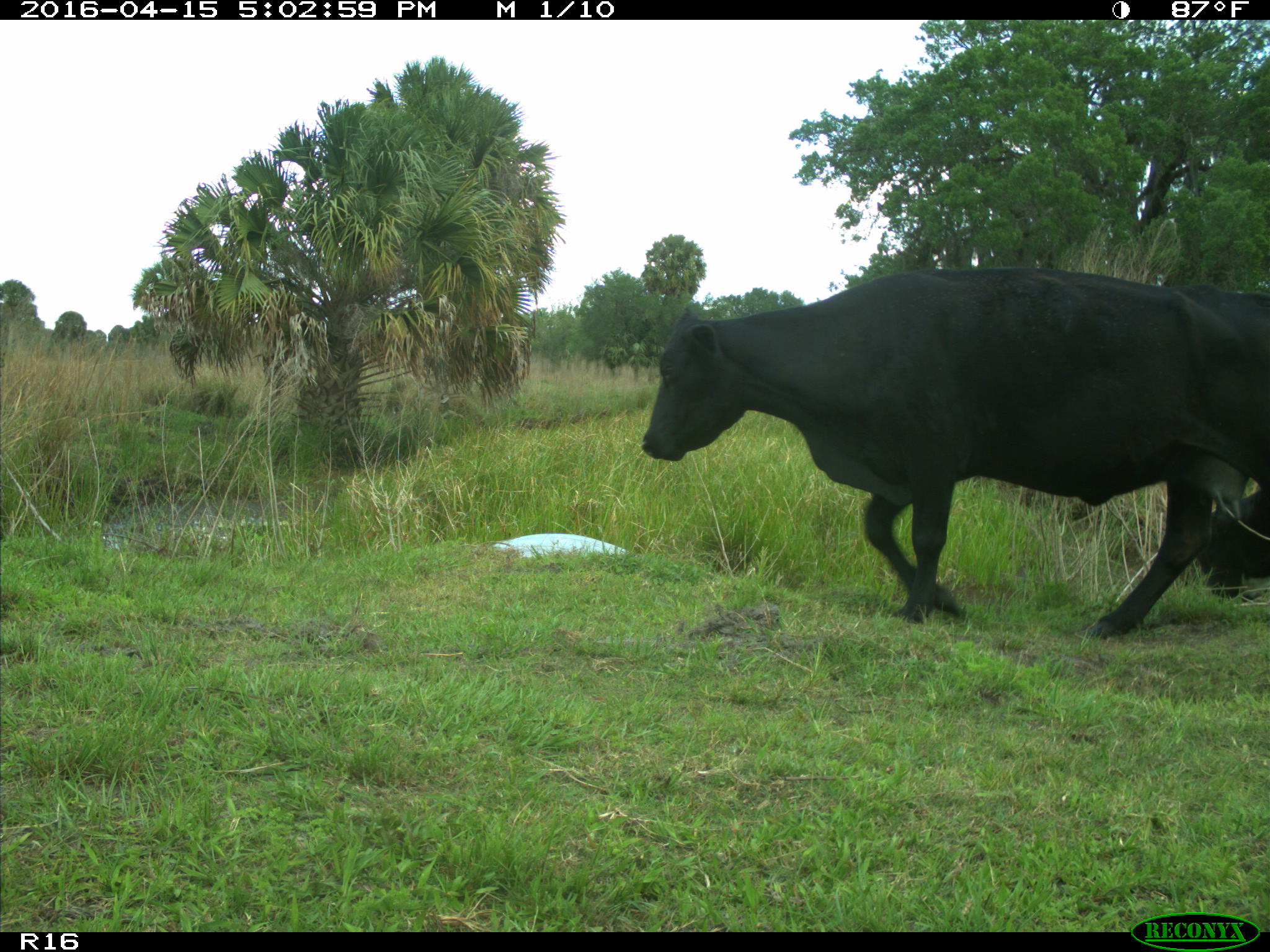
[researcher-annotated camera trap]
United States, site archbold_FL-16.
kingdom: Animalia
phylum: Chordata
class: Mammalia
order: Artiodactyla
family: Bovidae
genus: Bos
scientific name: Bos taurus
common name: domestic cow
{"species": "Bos taurus (domestic cow)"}